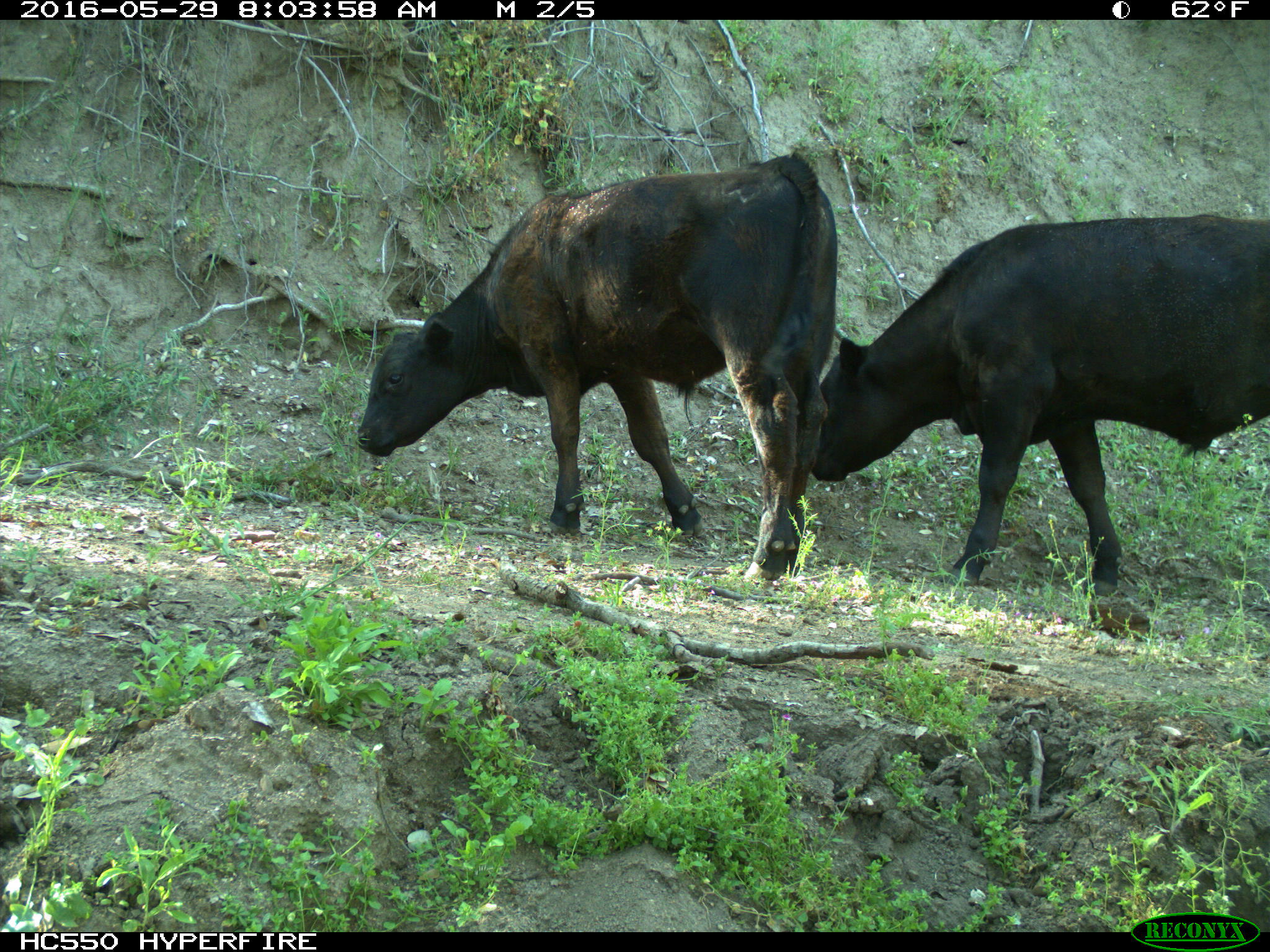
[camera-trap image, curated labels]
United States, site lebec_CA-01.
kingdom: Animalia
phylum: Chordata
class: Mammalia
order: Artiodactyla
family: Bovidae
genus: Bos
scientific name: Bos taurus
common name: domestic cow